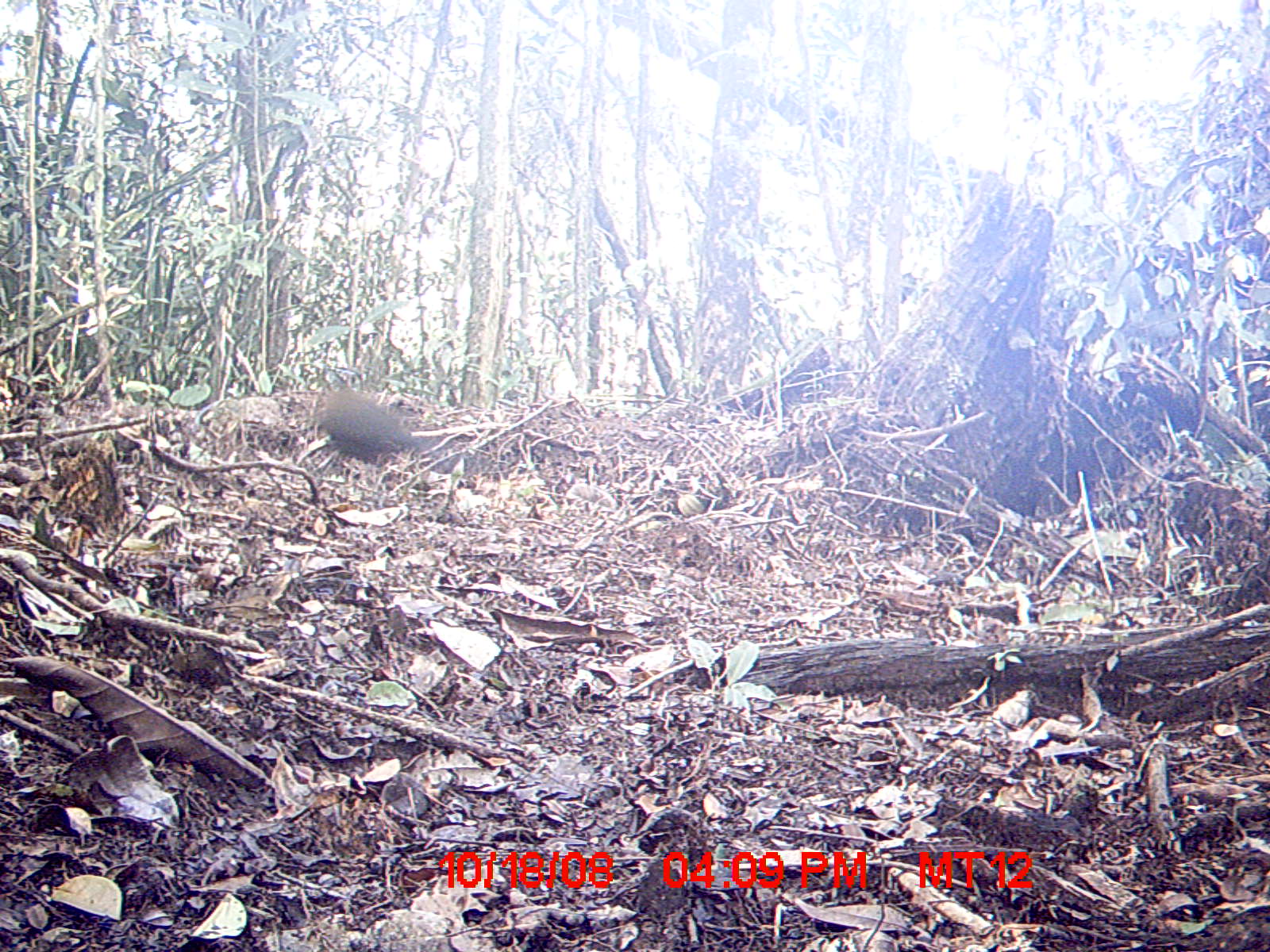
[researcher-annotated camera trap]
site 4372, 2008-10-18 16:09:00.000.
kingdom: Animalia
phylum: Chordata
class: Aves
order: Cuculiformes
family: Cuculidae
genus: Coua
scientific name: Coua serriana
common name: red-breasted coua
Coua serriana (red-breasted coua), count 1.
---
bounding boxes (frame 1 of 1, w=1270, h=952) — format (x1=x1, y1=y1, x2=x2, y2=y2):
coua serriana: (x1=318, y1=384, x2=433, y2=483)